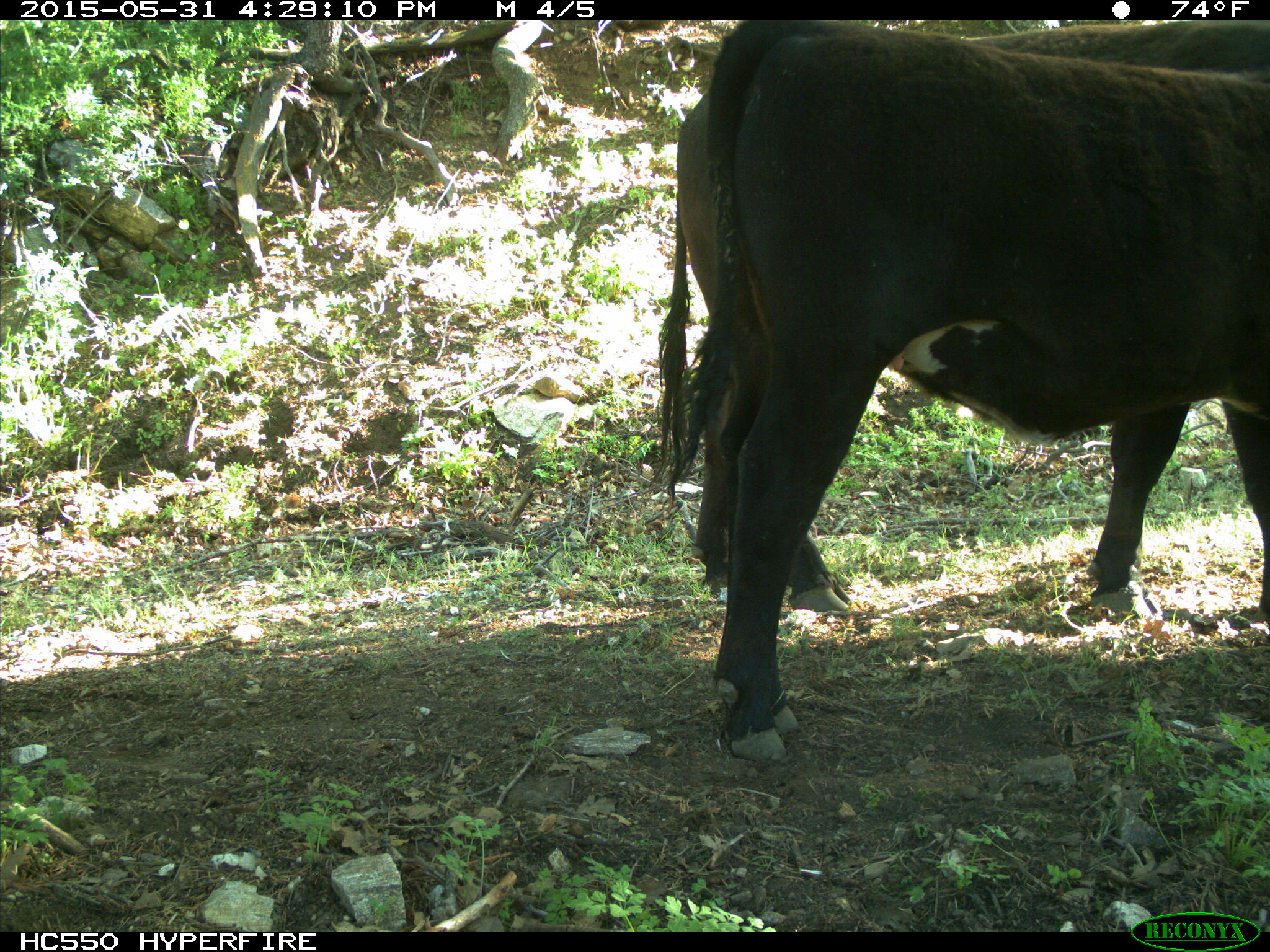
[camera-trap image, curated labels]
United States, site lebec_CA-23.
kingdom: Animalia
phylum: Chordata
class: Mammalia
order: Artiodactyla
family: Bovidae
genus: Bos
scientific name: Bos taurus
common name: domestic cow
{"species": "Bos taurus (domestic cow)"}